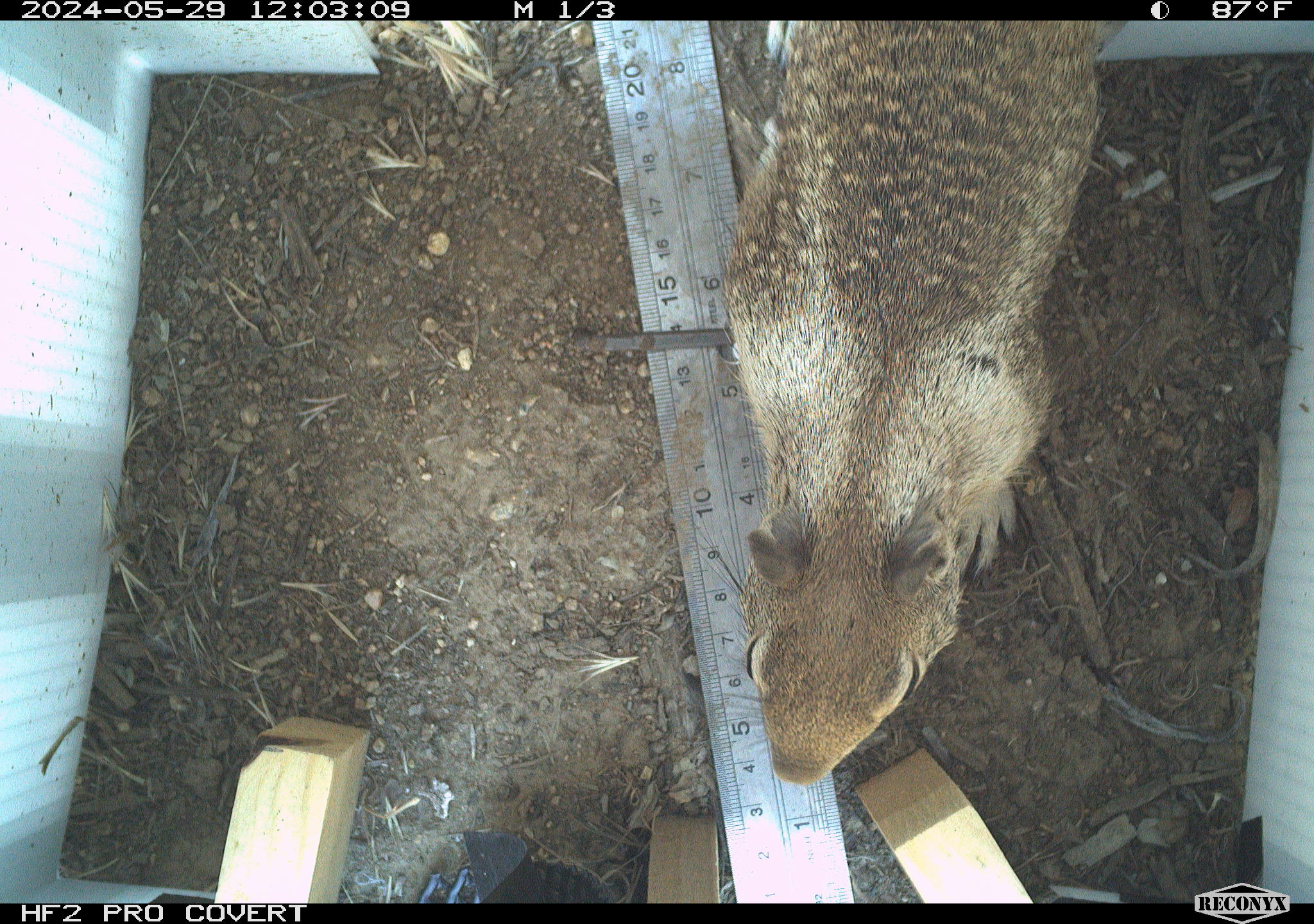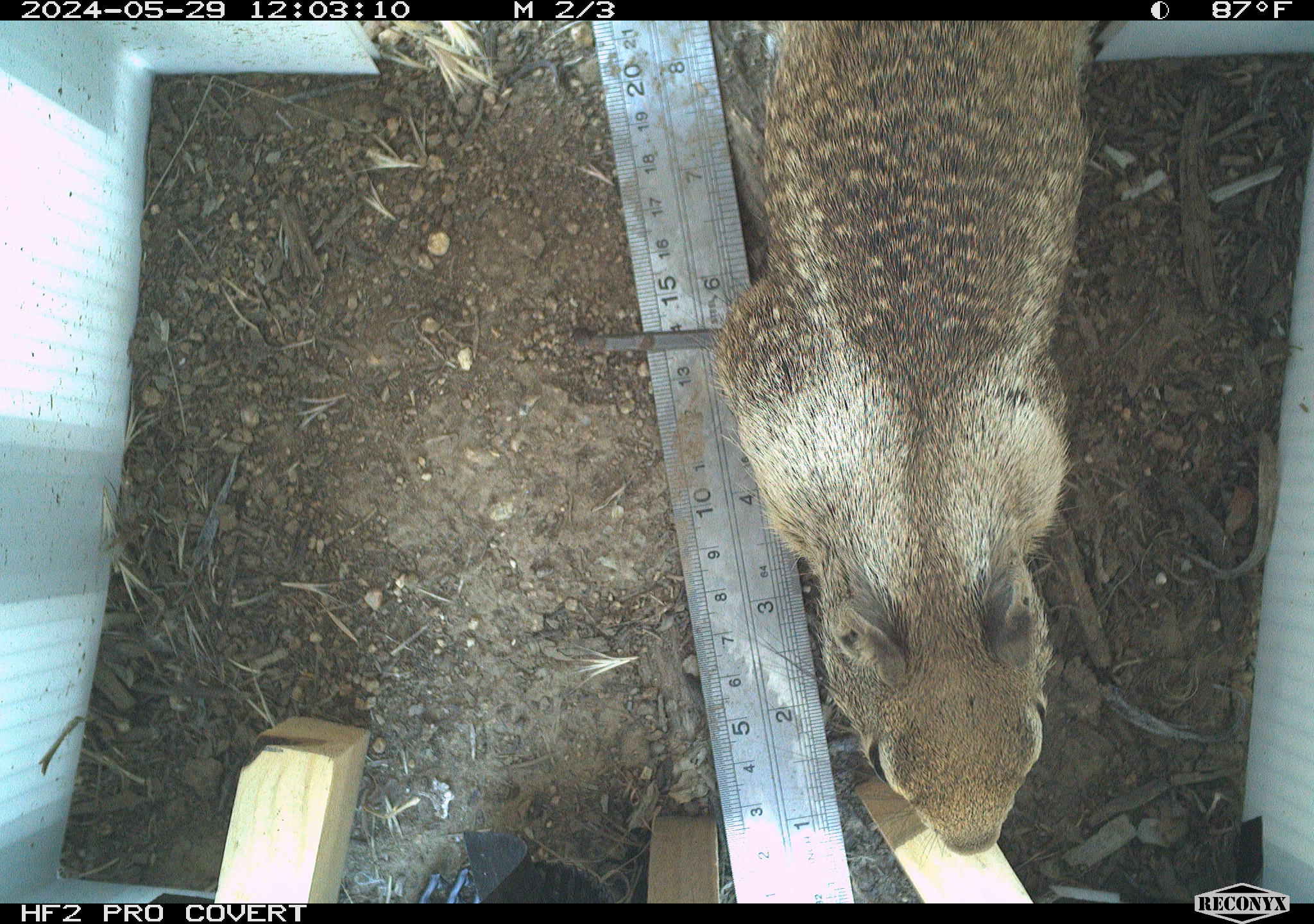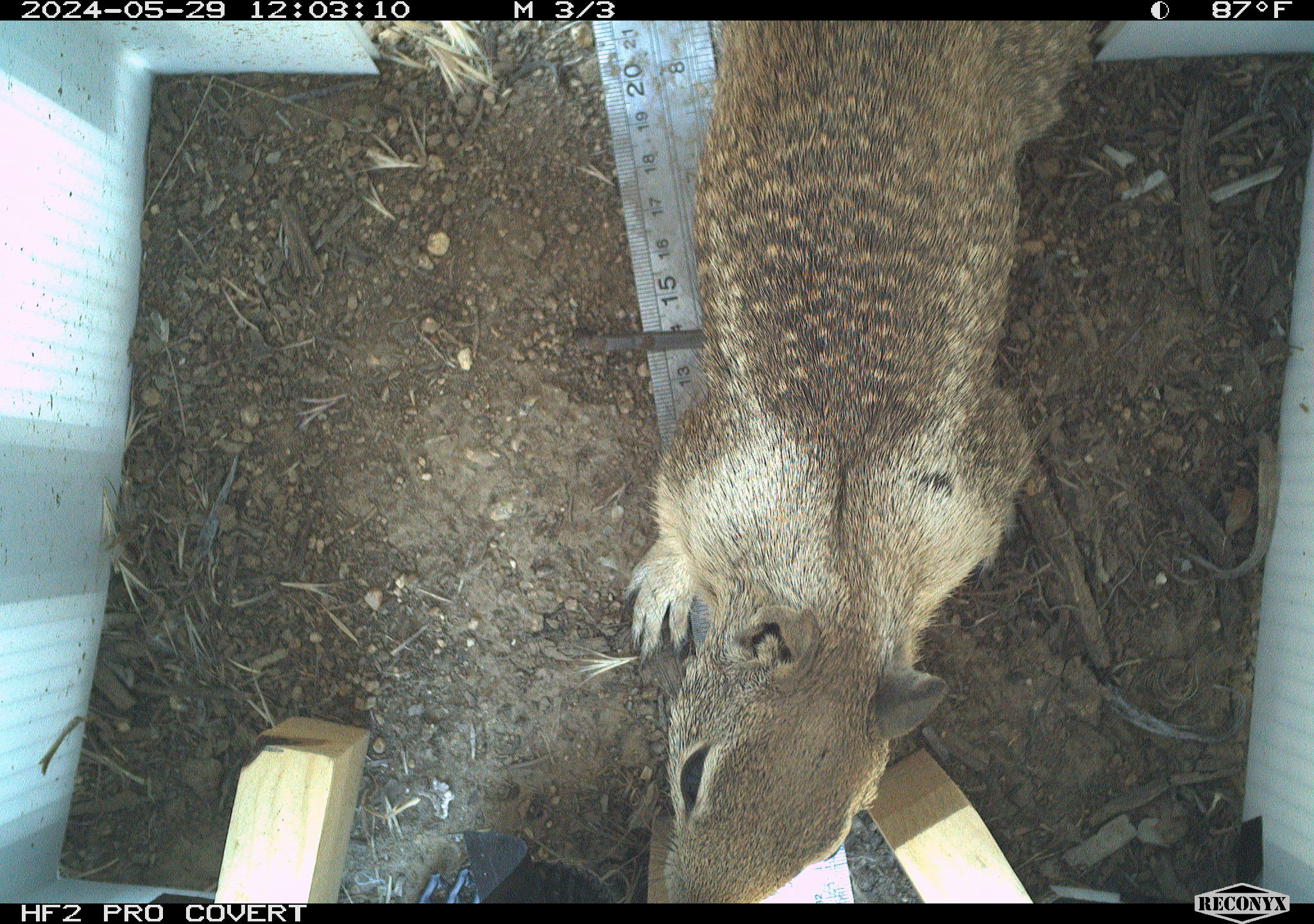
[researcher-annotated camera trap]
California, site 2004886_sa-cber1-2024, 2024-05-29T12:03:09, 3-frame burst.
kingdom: Animalia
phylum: Chordata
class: Mammalia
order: Rodentia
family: Sciuridae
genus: Otospermophilus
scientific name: Otospermophilus beecheyi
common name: california ground squirrel